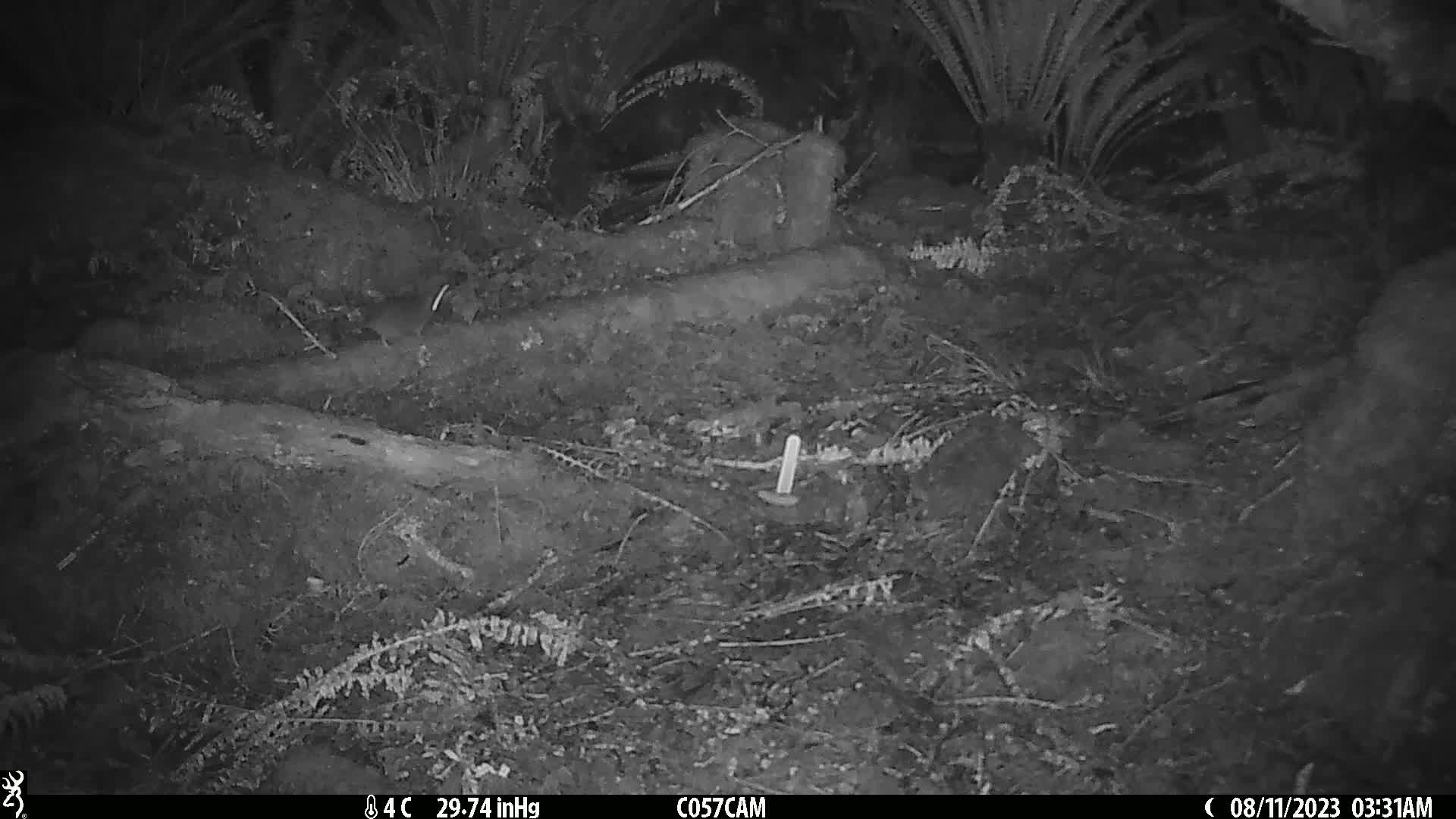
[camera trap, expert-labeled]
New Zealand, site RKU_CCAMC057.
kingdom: Animalia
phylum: Chordata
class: Mammalia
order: Rodentia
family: Muridae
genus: Rattus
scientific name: Rattus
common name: rat